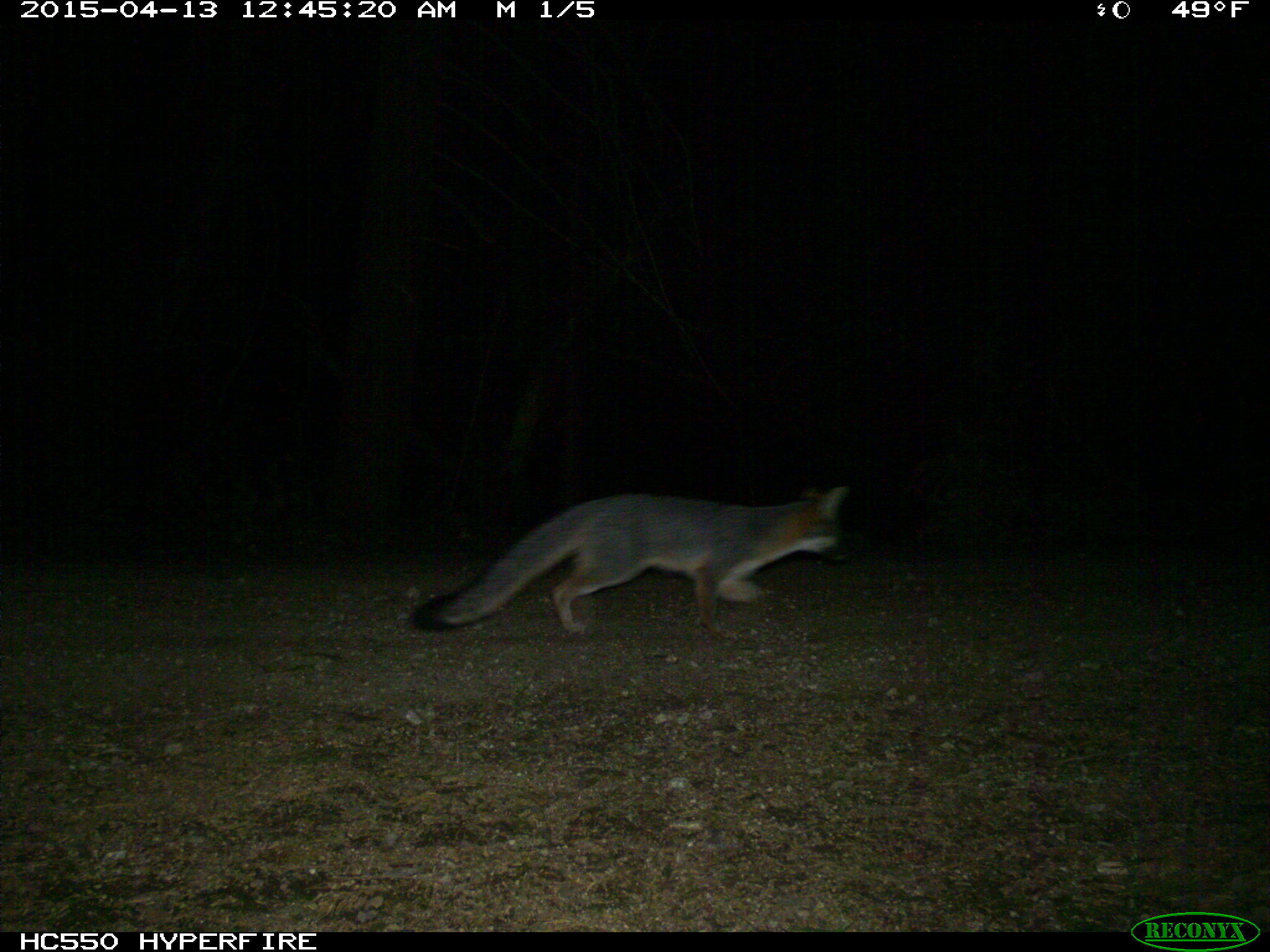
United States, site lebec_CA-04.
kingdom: Animalia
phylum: Chordata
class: Mammalia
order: Carnivora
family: Canidae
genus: Urocyon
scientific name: Urocyon cinereoargenteus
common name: gray fox